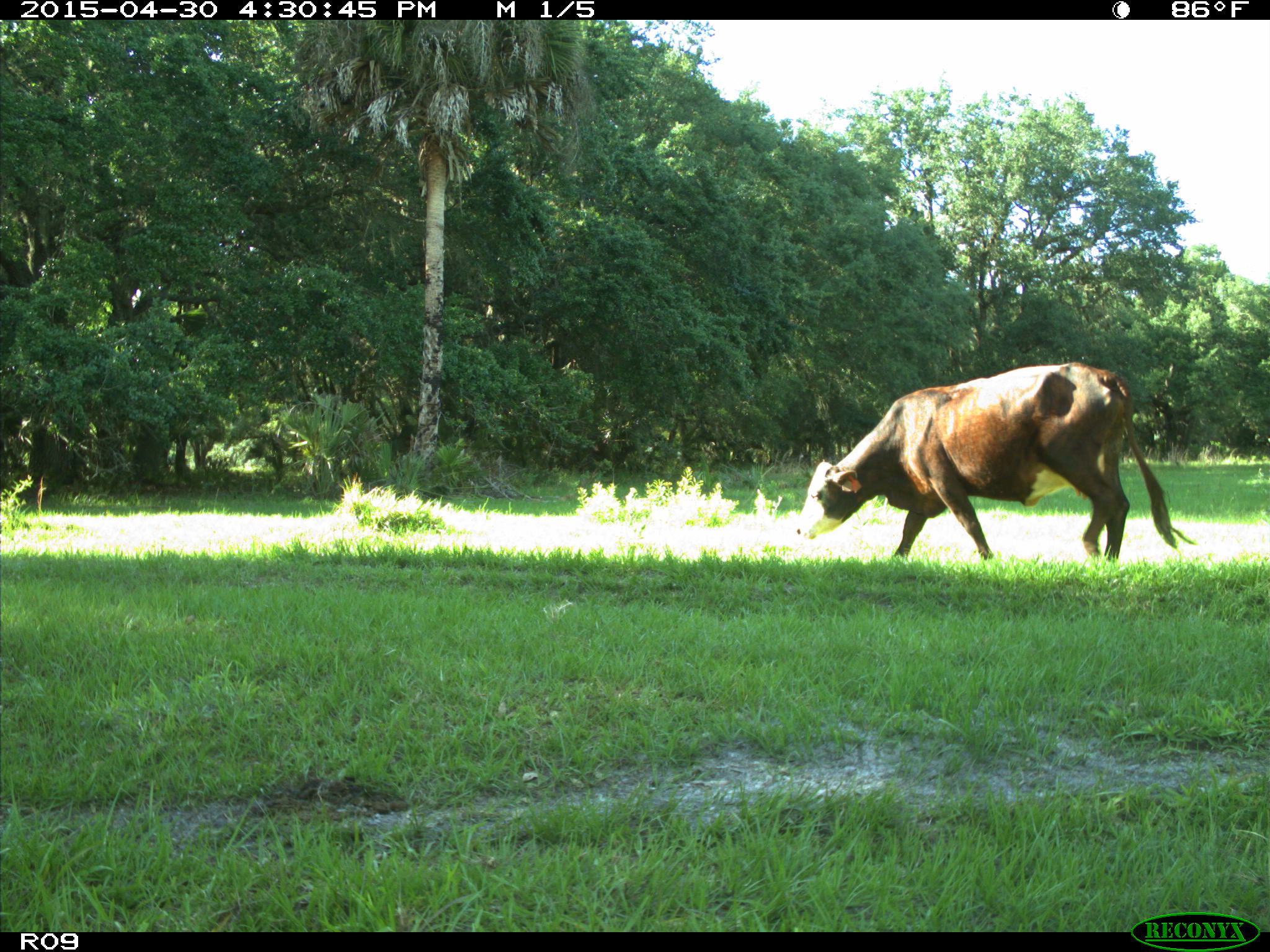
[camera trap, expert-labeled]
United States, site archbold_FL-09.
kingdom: Animalia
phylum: Chordata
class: Mammalia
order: Artiodactyla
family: Bovidae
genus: Bos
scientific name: Bos taurus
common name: domestic cow